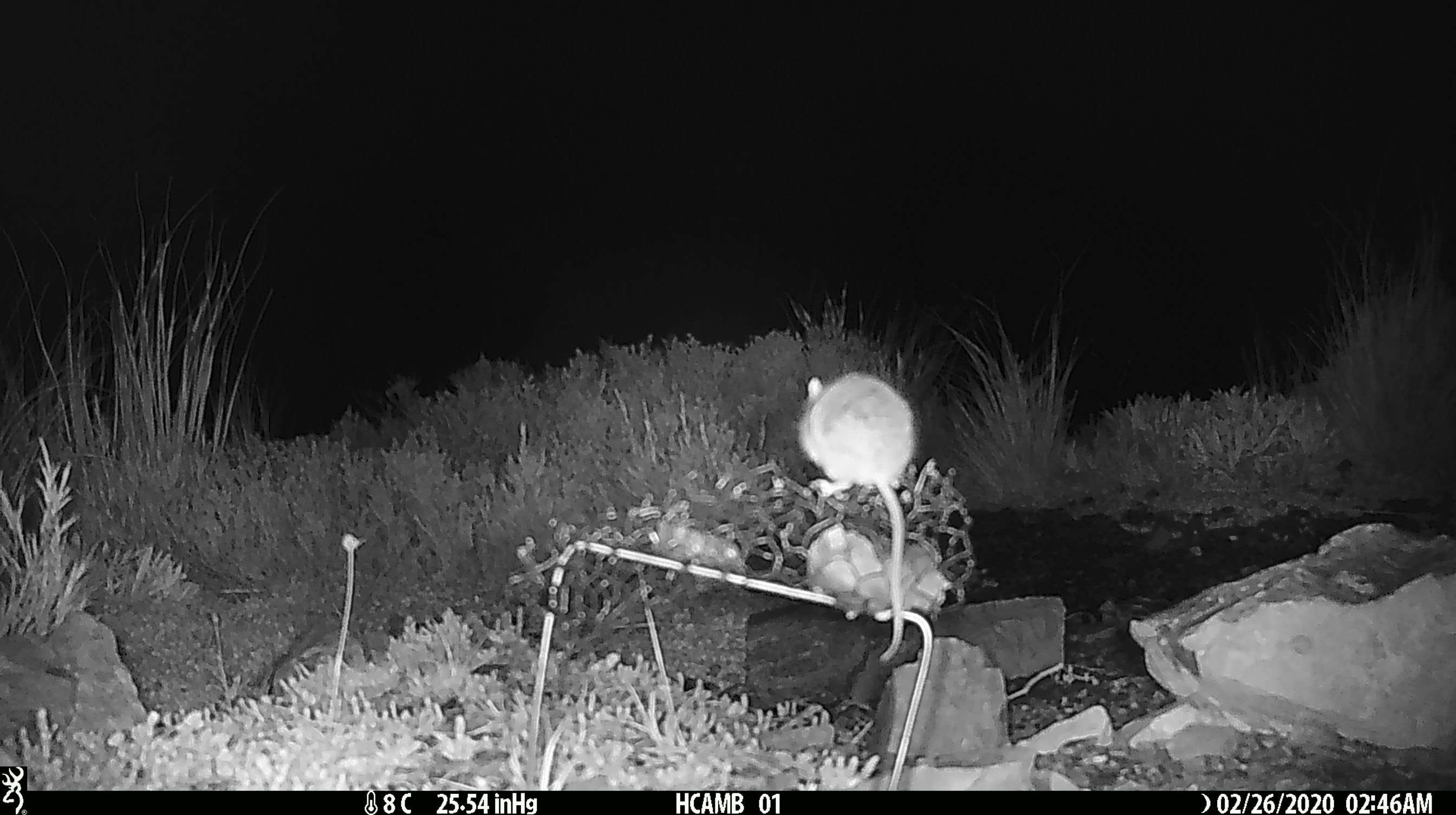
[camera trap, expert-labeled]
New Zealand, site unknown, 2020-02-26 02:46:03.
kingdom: Animalia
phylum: Chordata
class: Mammalia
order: Rodentia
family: Muridae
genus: Mus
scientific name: Mus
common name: mouse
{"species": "mouse (Mus)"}